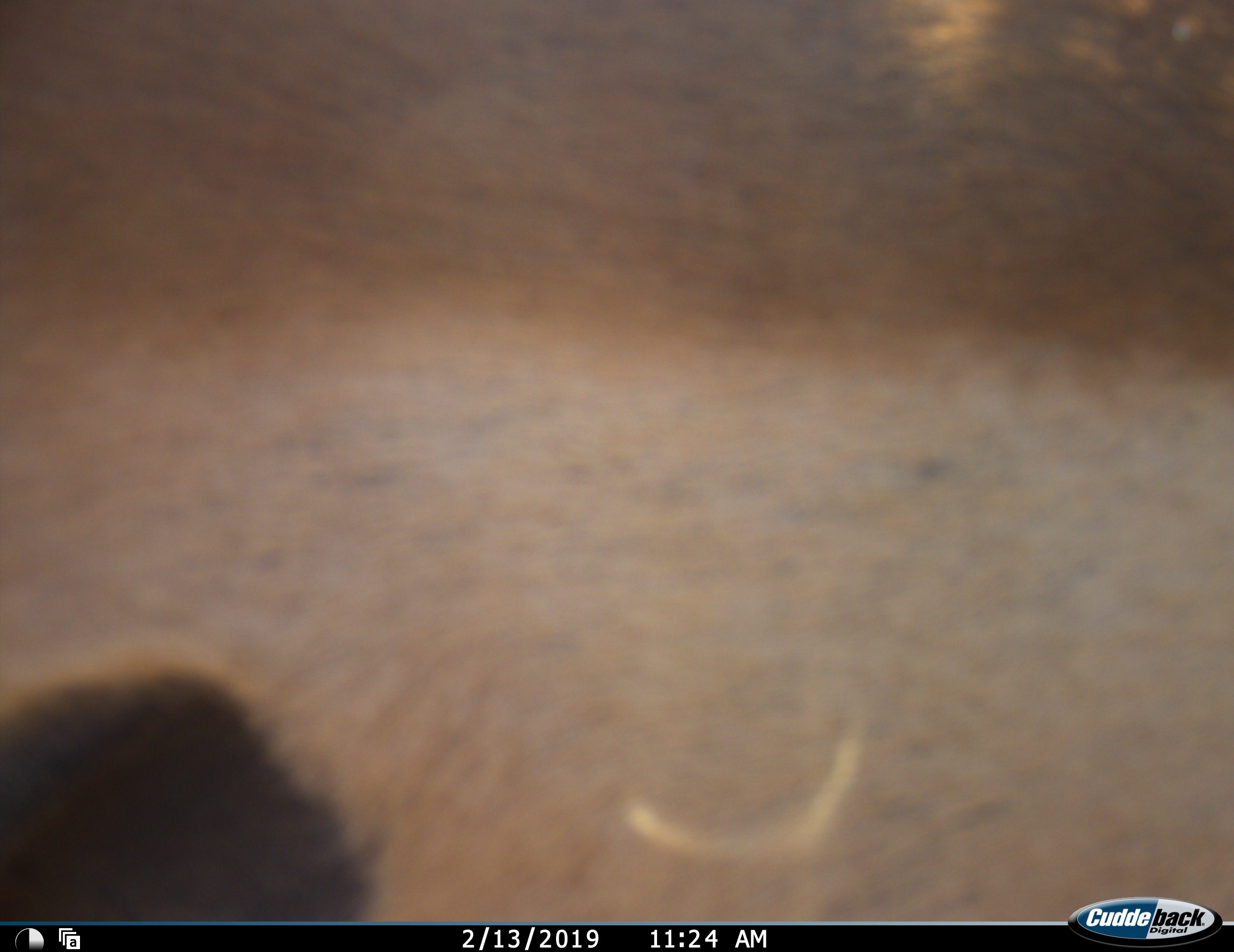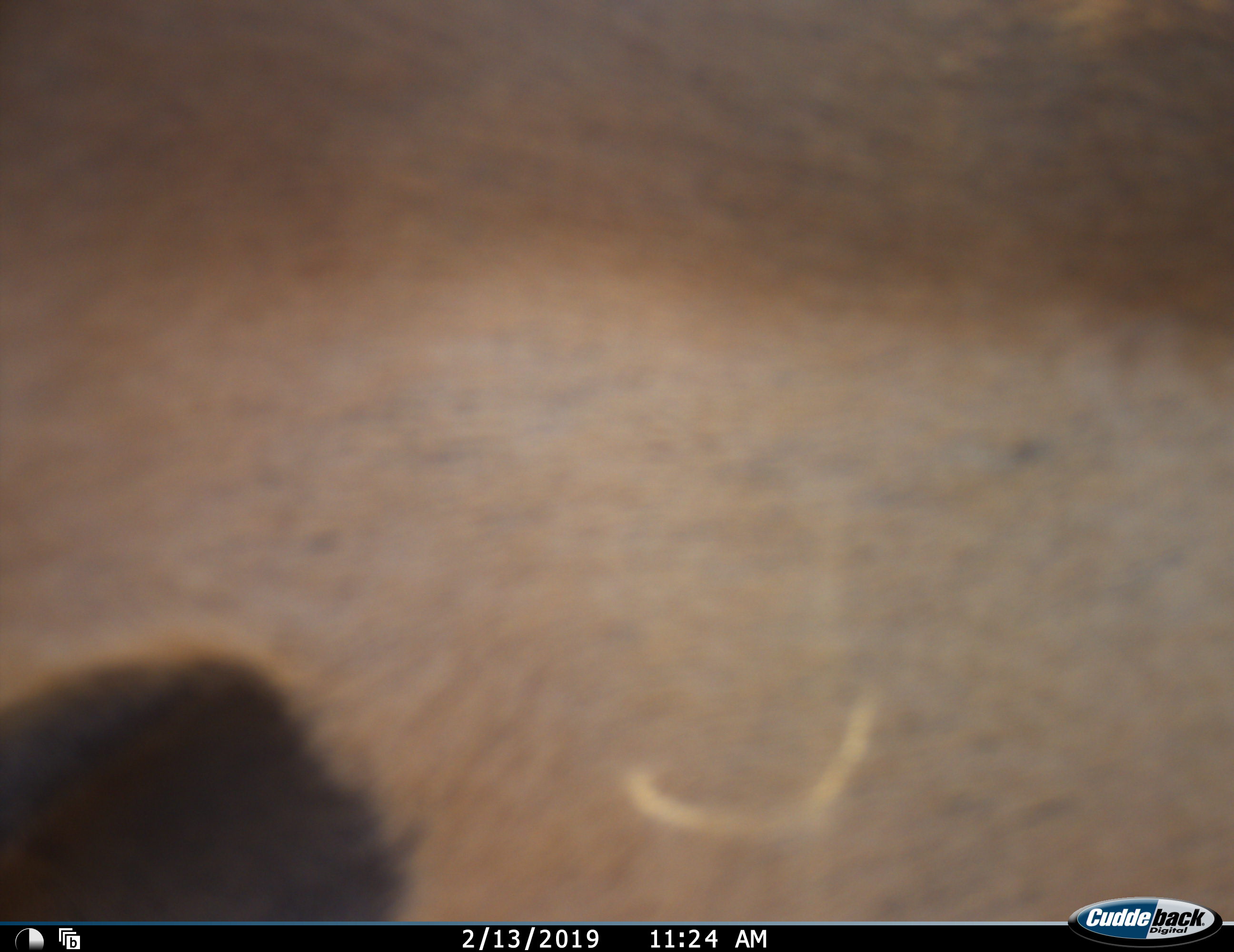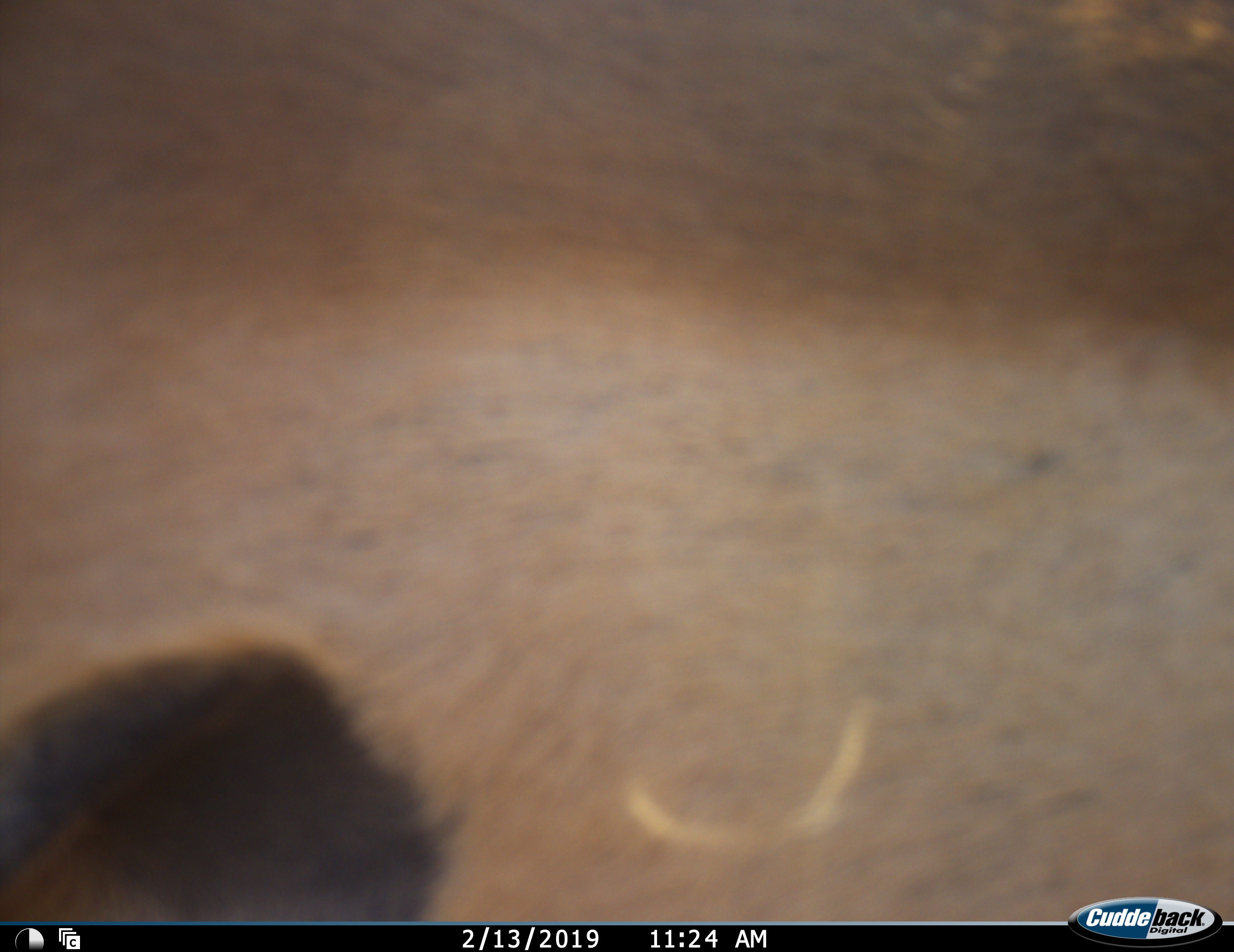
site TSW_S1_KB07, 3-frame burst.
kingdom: Animalia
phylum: Chordata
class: Mammalia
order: Artiodactyla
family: Bovidae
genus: Aepyceros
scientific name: Aepyceros melampus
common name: impala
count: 1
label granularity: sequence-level